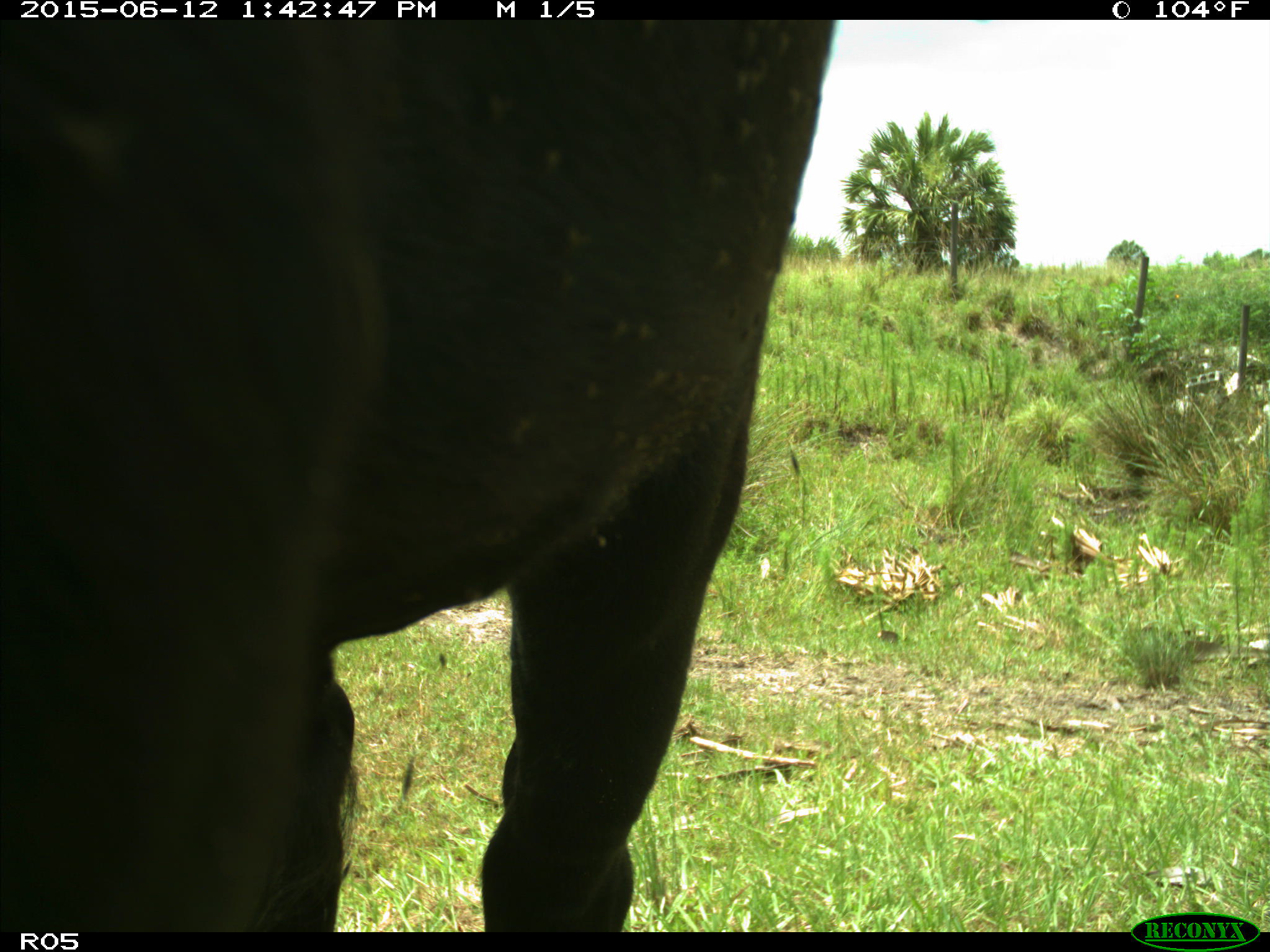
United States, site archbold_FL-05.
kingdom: Animalia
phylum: Chordata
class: Mammalia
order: Artiodactyla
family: Bovidae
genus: Bos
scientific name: Bos taurus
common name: domestic cow